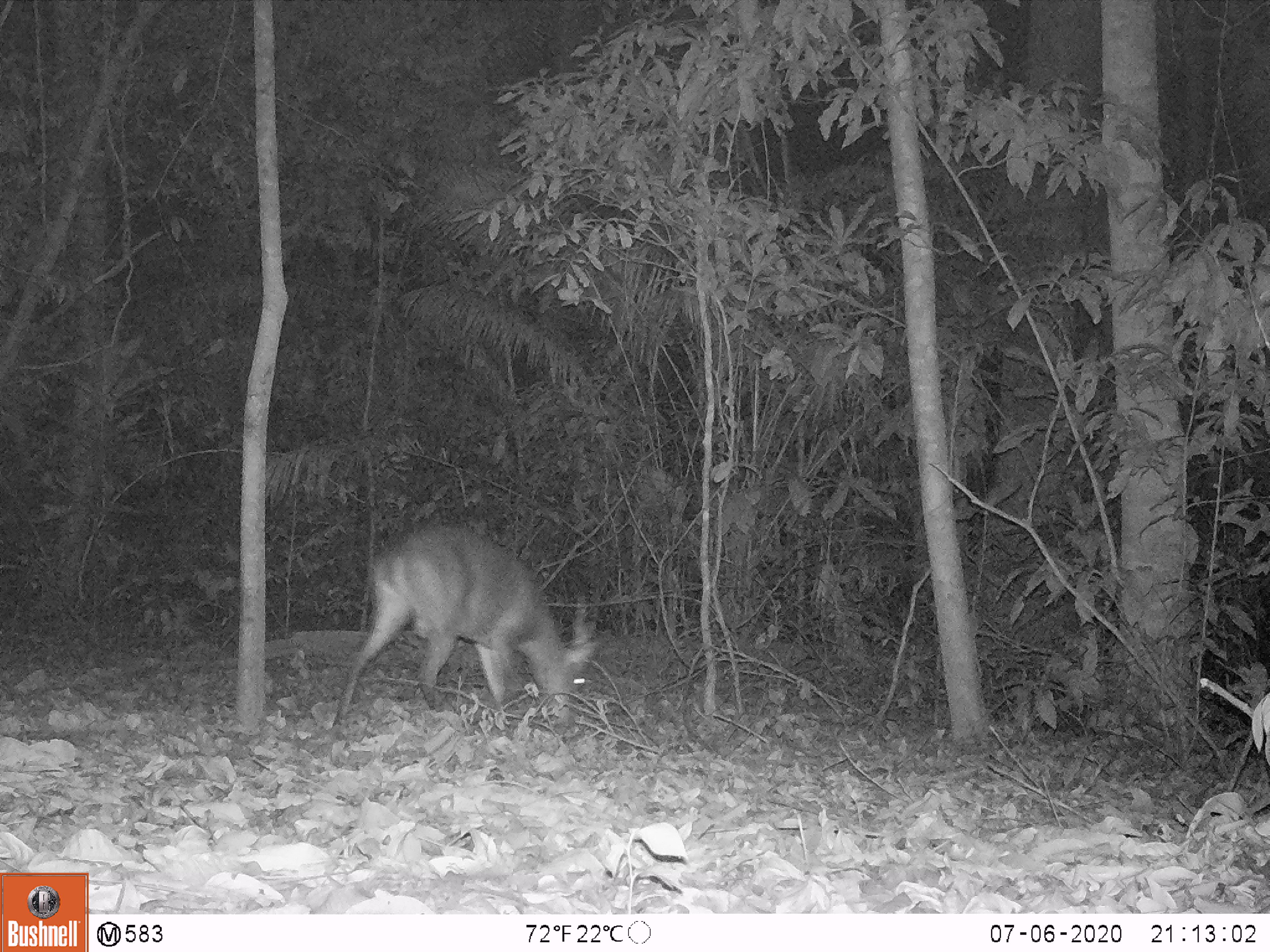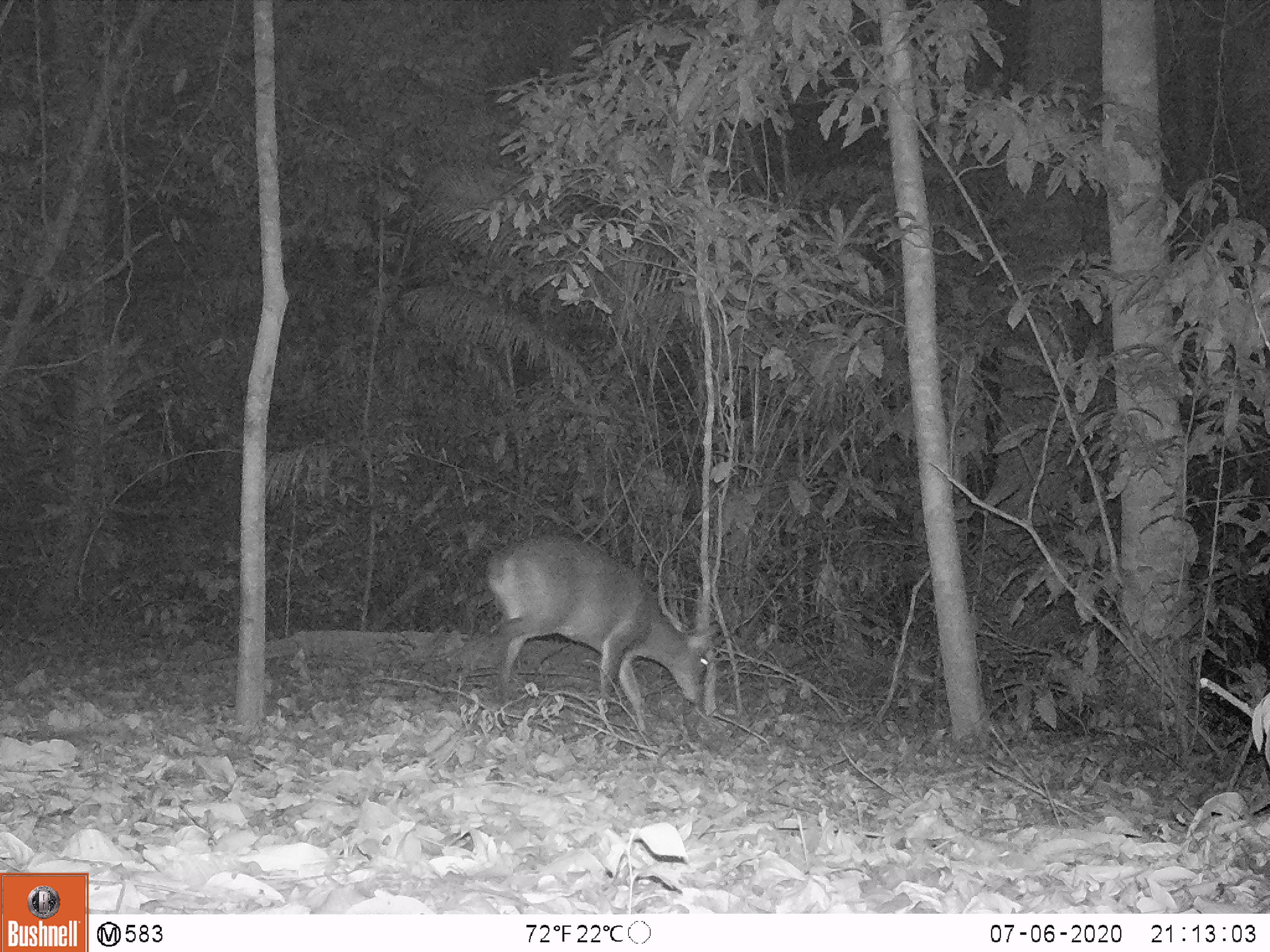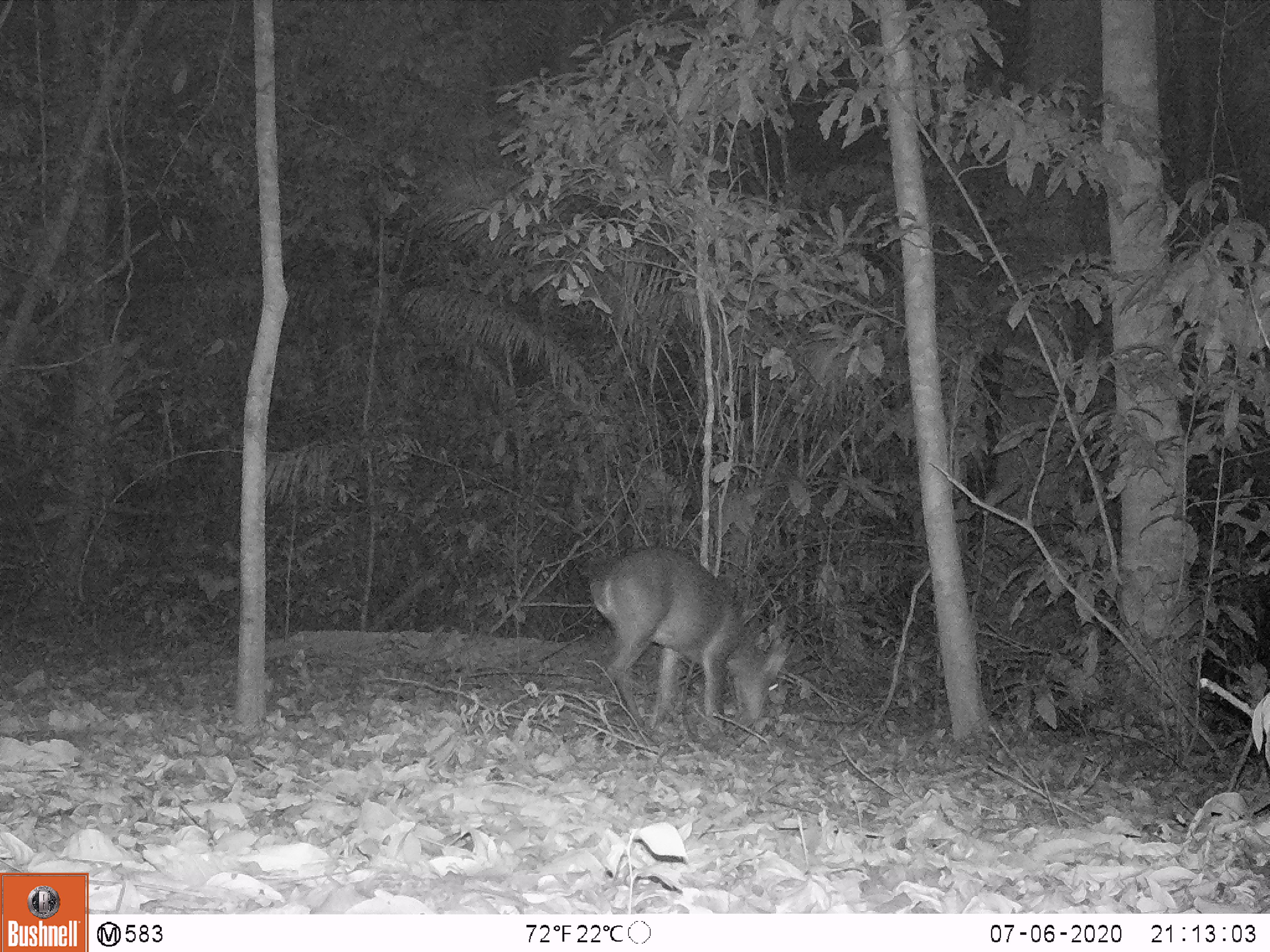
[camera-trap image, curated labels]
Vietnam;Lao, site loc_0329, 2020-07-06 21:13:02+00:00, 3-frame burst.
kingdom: Animalia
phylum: Chordata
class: Mammalia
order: Artiodactyla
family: Cervidae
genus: Muntiacus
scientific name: Muntiacus vuquangensis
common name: large-antlered muntjac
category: large antlered muntjac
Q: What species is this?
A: Large antlered muntjac (large-antlered muntjac) (Muntiacus vuquangensis).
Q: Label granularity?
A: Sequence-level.